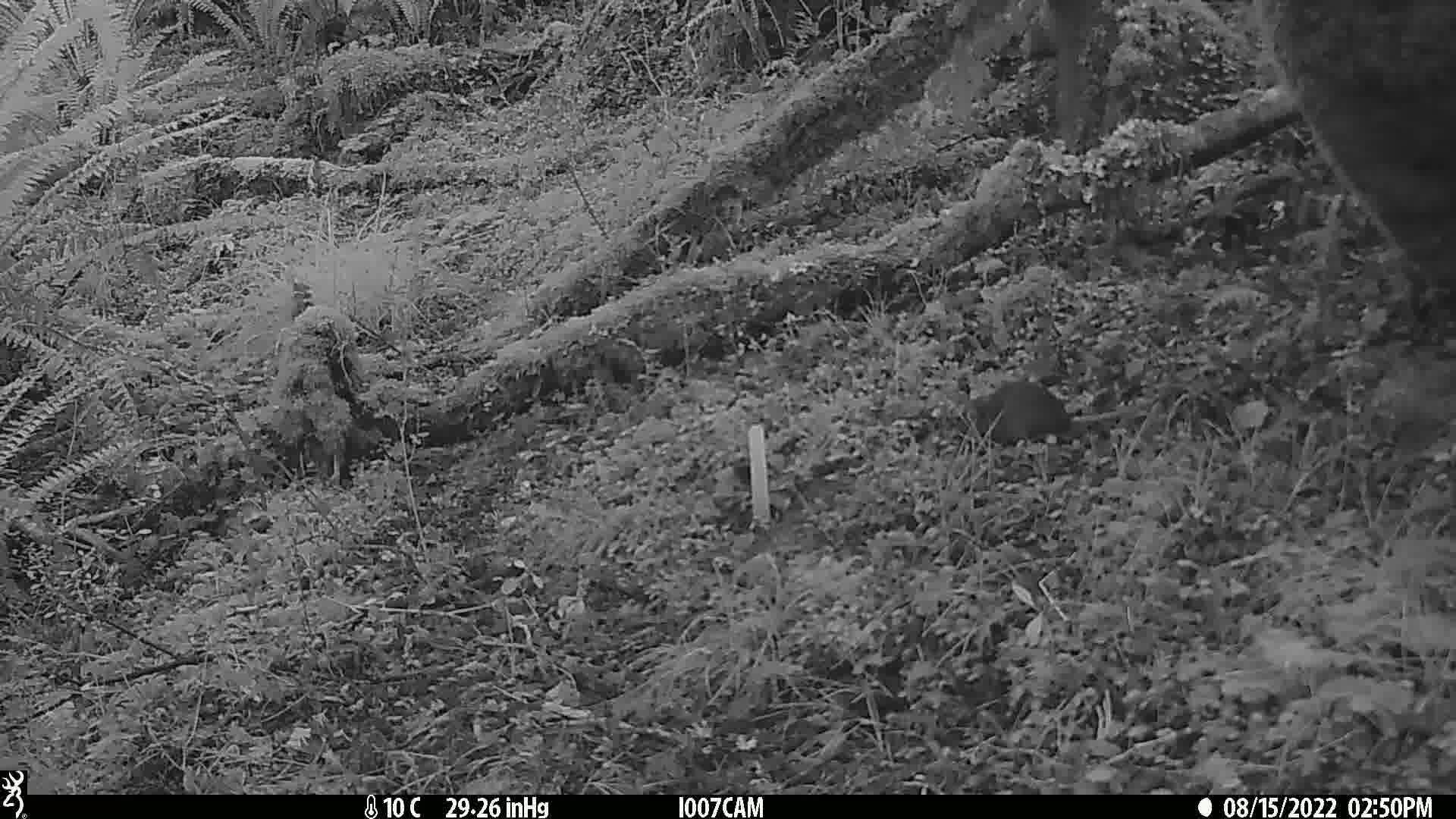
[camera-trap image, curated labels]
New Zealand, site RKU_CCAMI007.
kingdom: Animalia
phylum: Chordata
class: Mammalia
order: Rodentia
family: Muridae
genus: Rattus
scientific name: Rattus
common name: rat